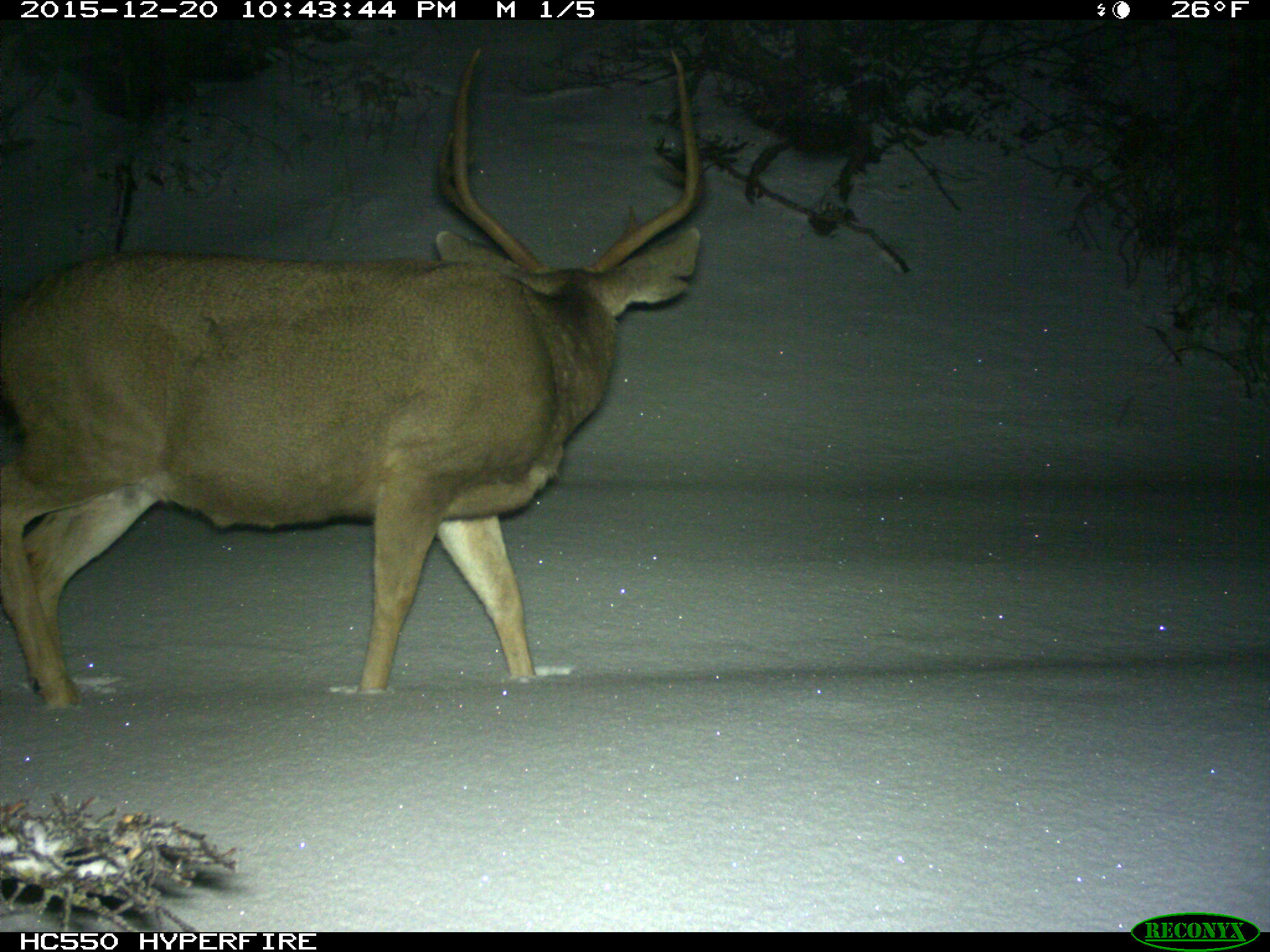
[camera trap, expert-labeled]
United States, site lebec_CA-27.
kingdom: Animalia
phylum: Chordata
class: Mammalia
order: Artiodactyla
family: Cervidae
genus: Odocoileus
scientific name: Odocoileus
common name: deer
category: unidentified deer